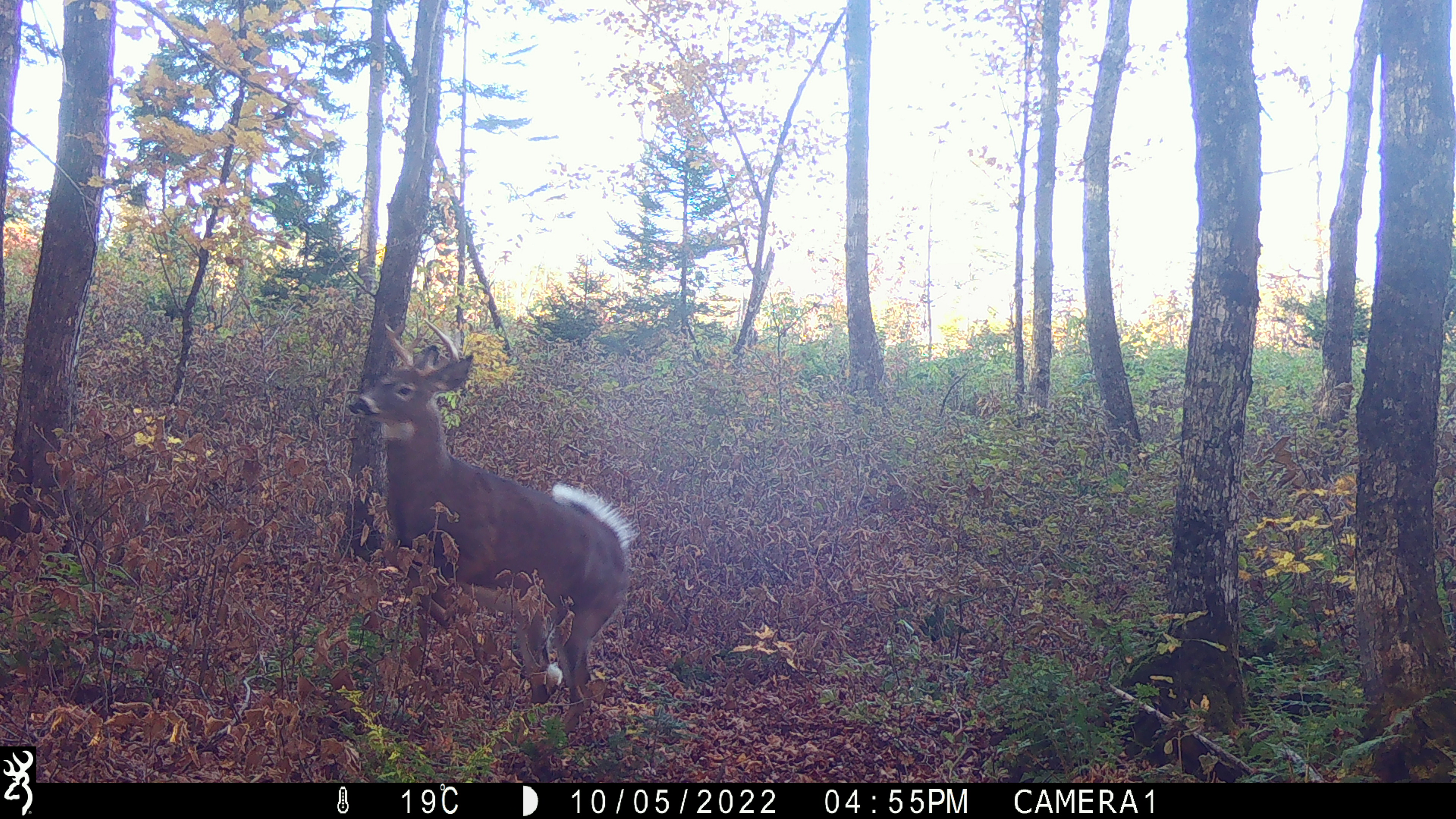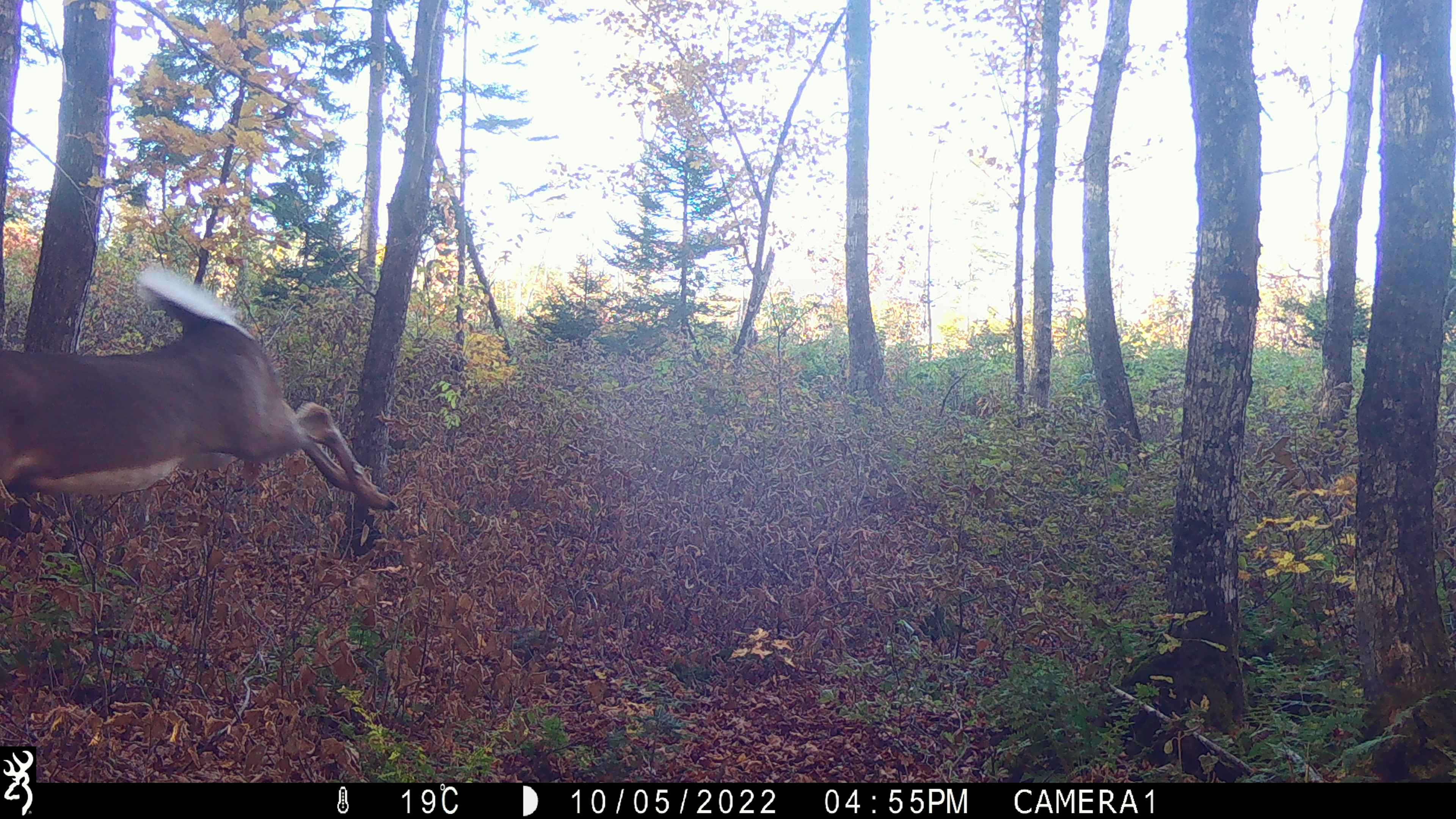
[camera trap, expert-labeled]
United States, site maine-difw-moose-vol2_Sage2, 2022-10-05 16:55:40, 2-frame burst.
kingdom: Animalia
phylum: Chordata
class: Mammalia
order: Artiodactyla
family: Cervidae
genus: Odocoileus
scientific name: Odocoileus virginianus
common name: white-tailed deer